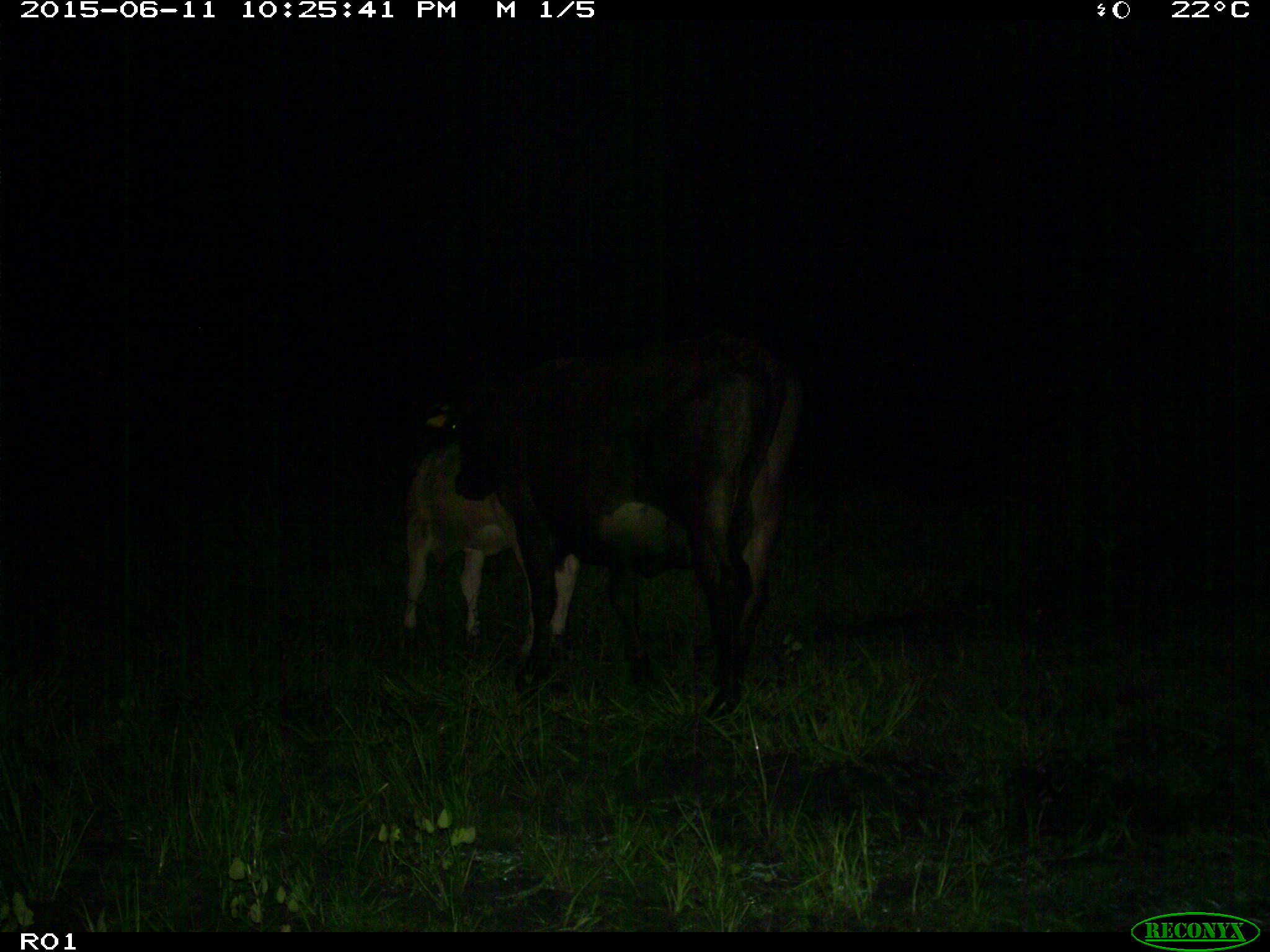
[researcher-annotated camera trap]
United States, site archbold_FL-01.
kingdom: Animalia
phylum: Chordata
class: Mammalia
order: Artiodactyla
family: Bovidae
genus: Bos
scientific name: Bos taurus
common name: domestic cow